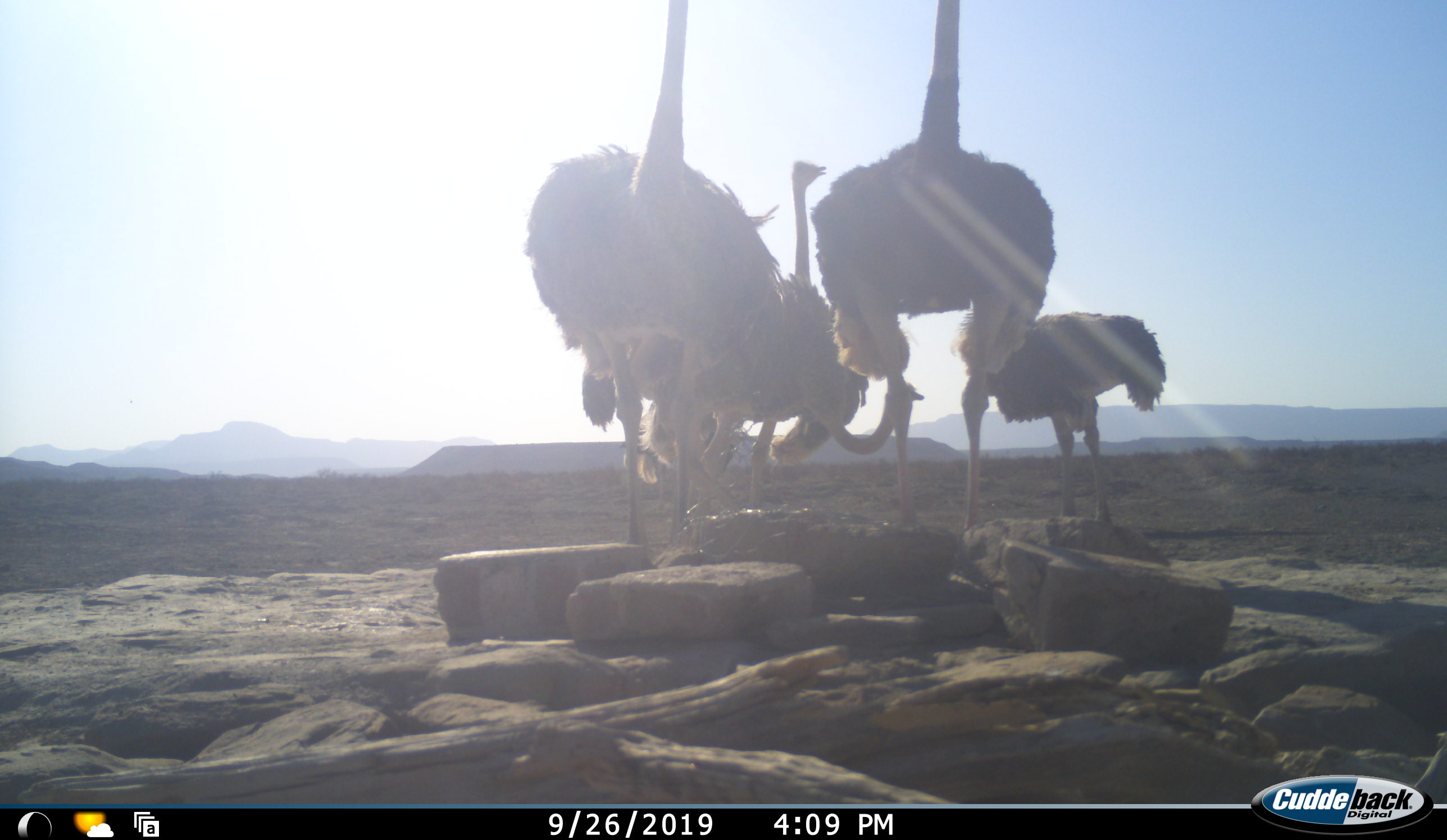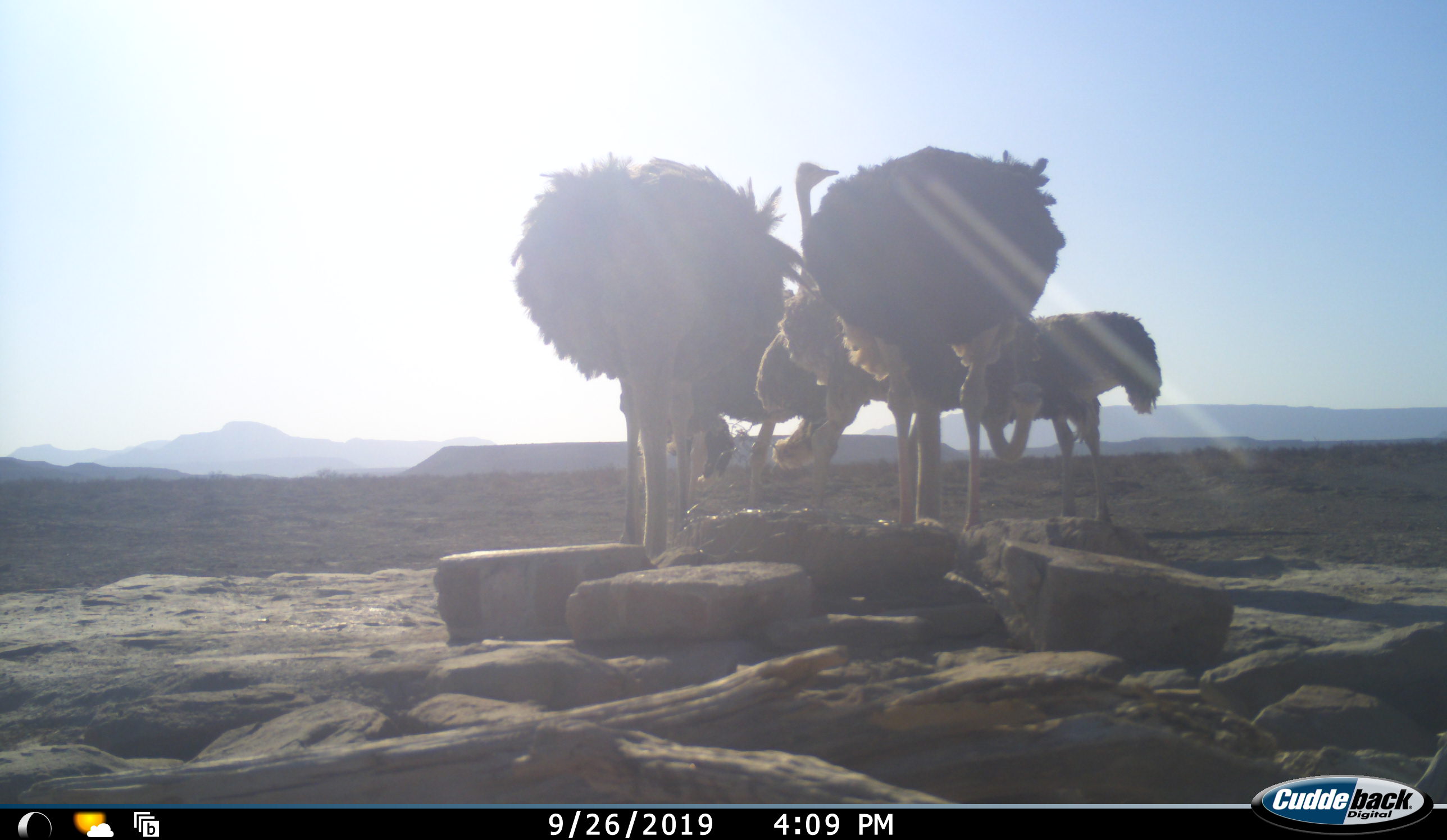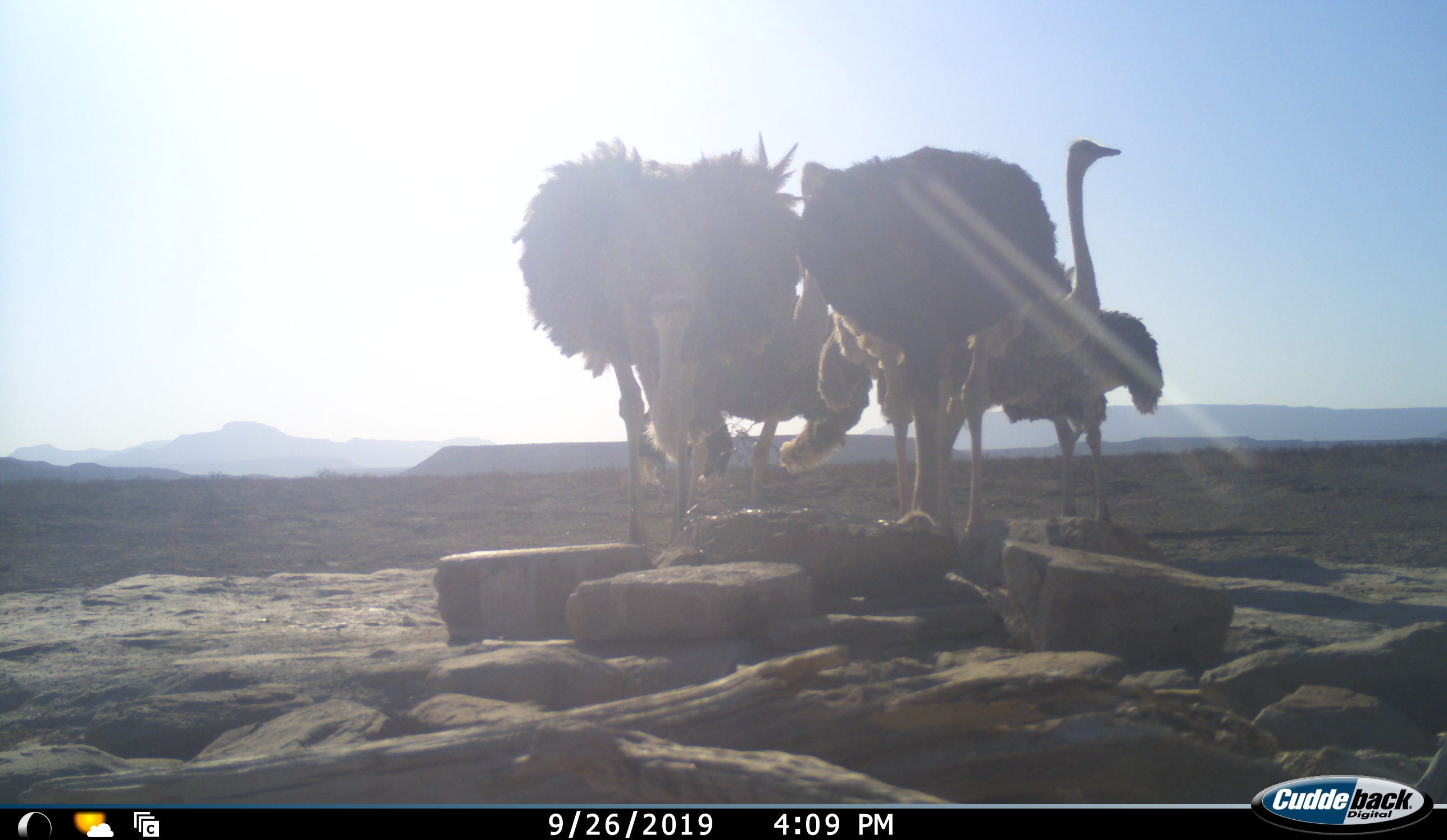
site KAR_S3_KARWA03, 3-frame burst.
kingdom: Animalia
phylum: Chordata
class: Aves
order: Struthioniformes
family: Struthionidae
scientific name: Struthionidae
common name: ostrich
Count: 5.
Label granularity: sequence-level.